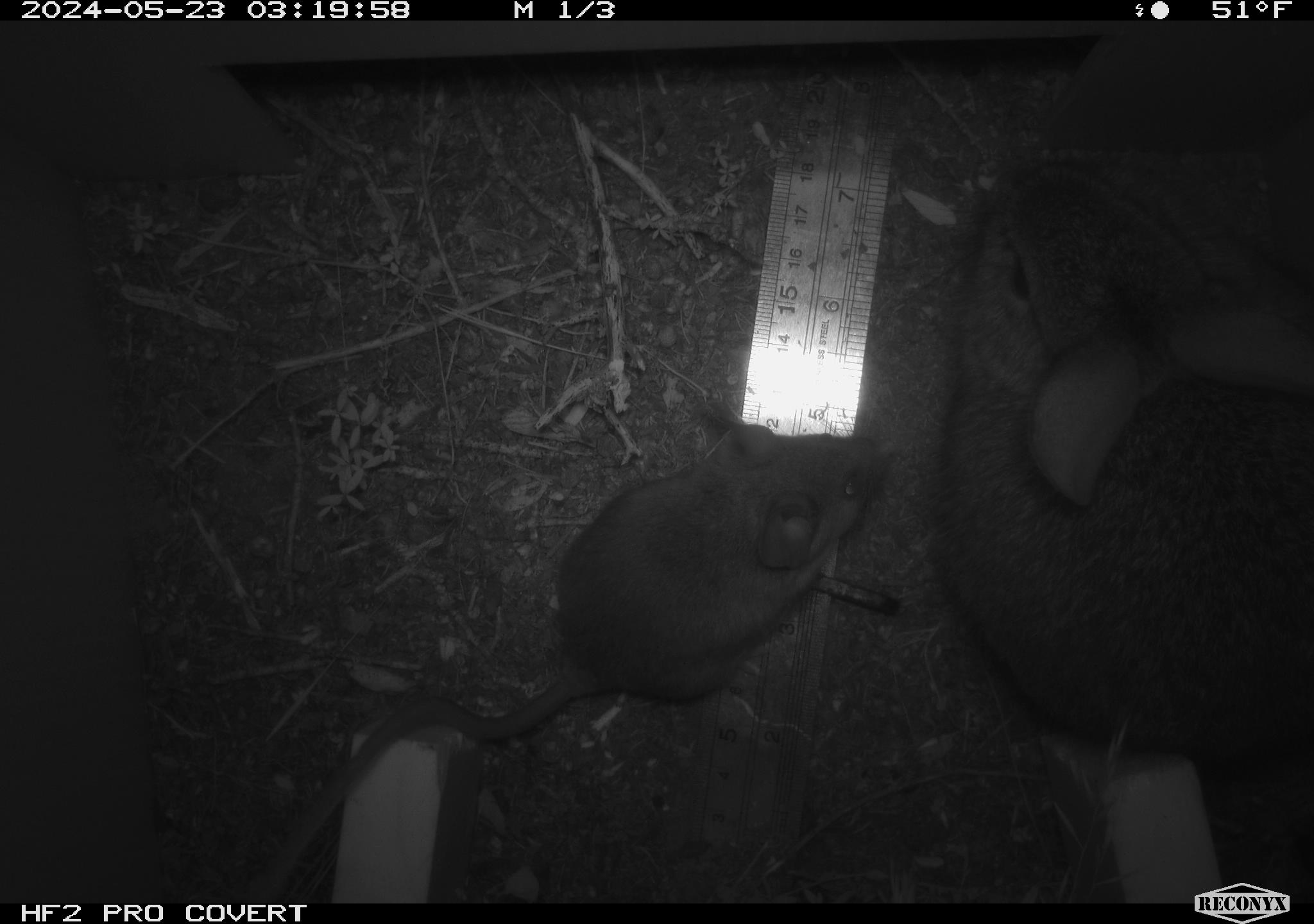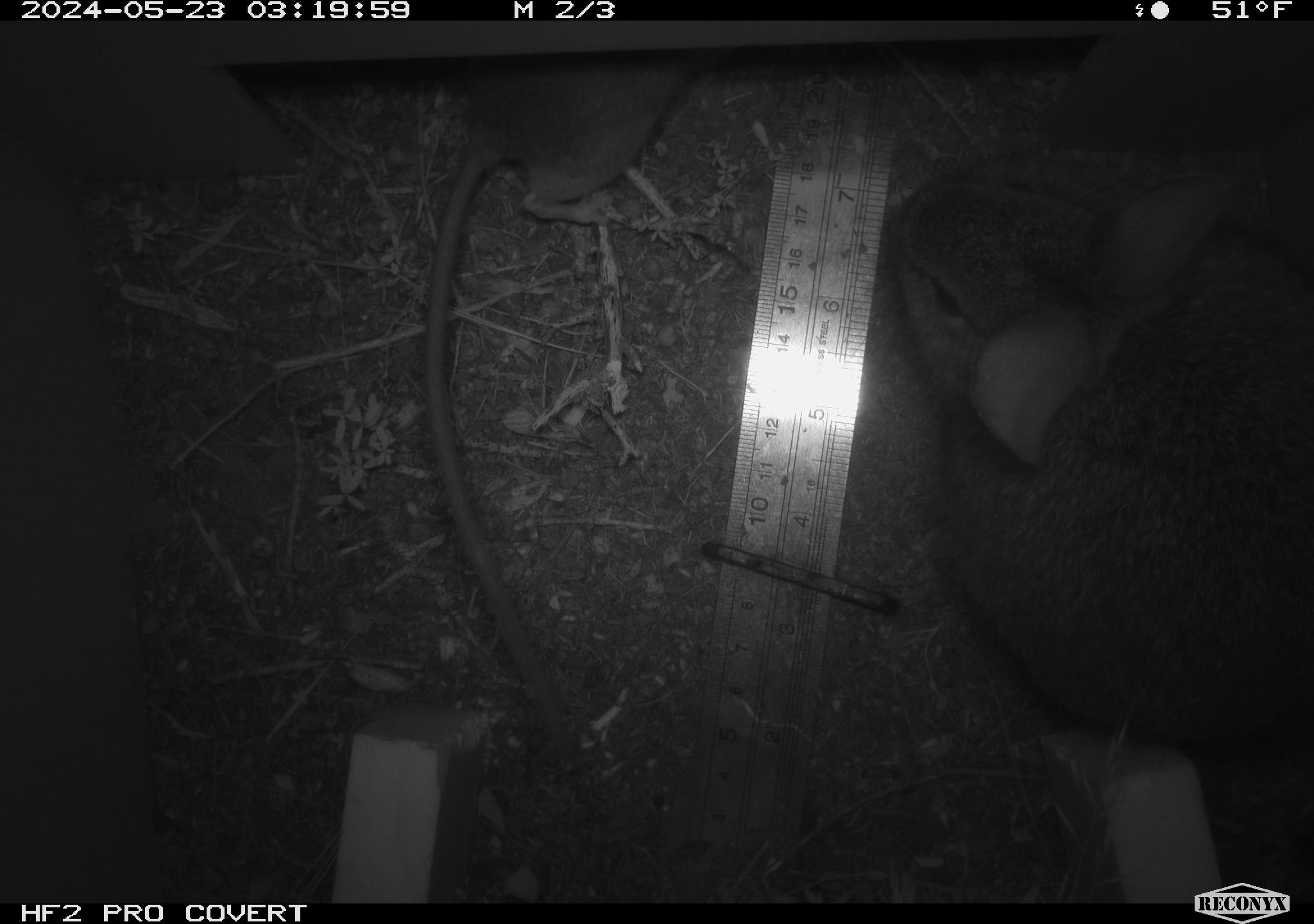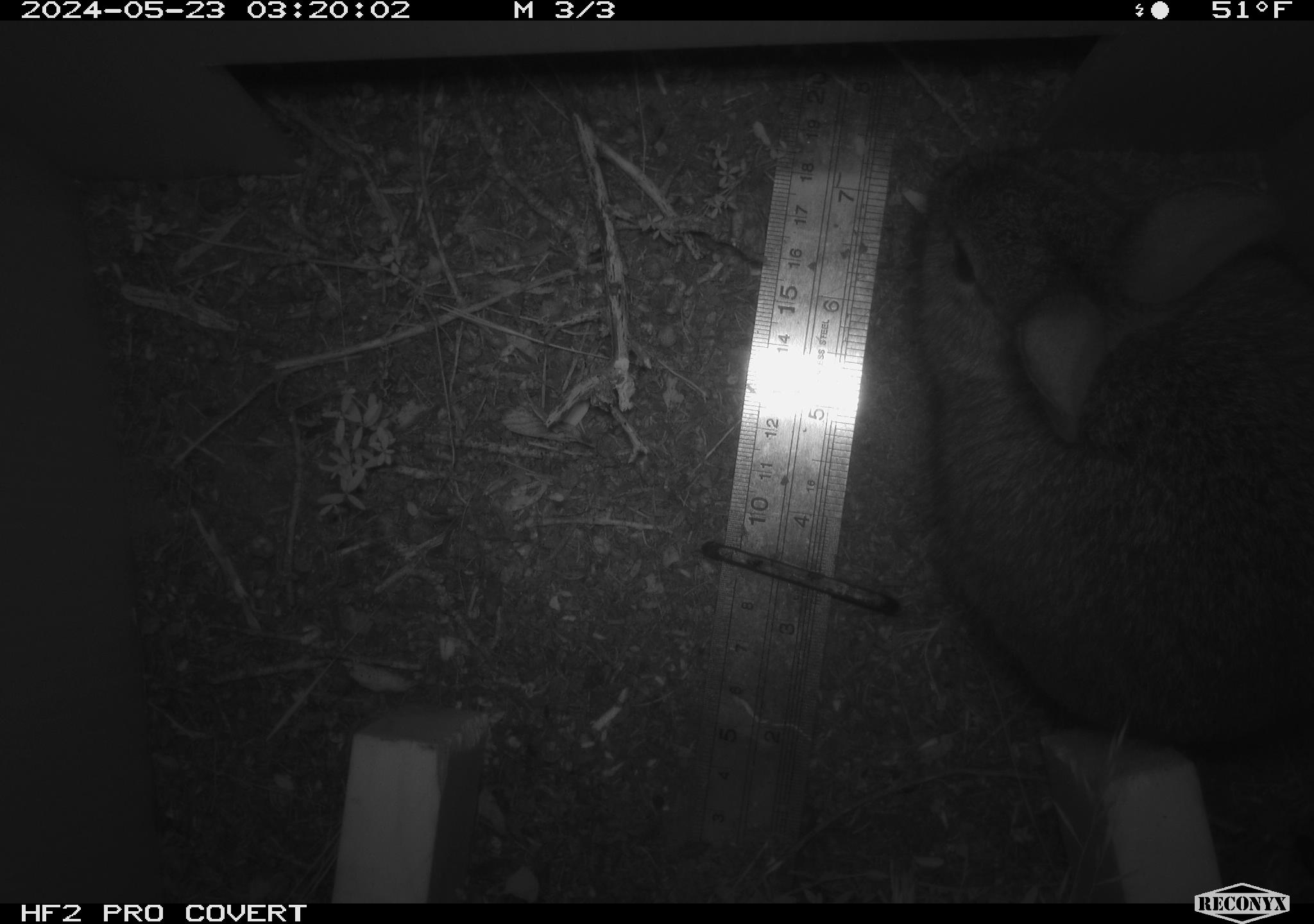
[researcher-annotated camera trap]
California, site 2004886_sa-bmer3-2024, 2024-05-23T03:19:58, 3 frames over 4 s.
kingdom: Animalia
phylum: Chordata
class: Mammalia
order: Lagomorpha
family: Leporidae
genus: Sylvilagus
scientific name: Sylvilagus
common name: cottontail rabbits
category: sylvilagus species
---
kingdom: Animalia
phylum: Chordata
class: Mammalia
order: Rodentia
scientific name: Rodentia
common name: woodrat or rat or mouse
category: woodrat or rat or mouse species